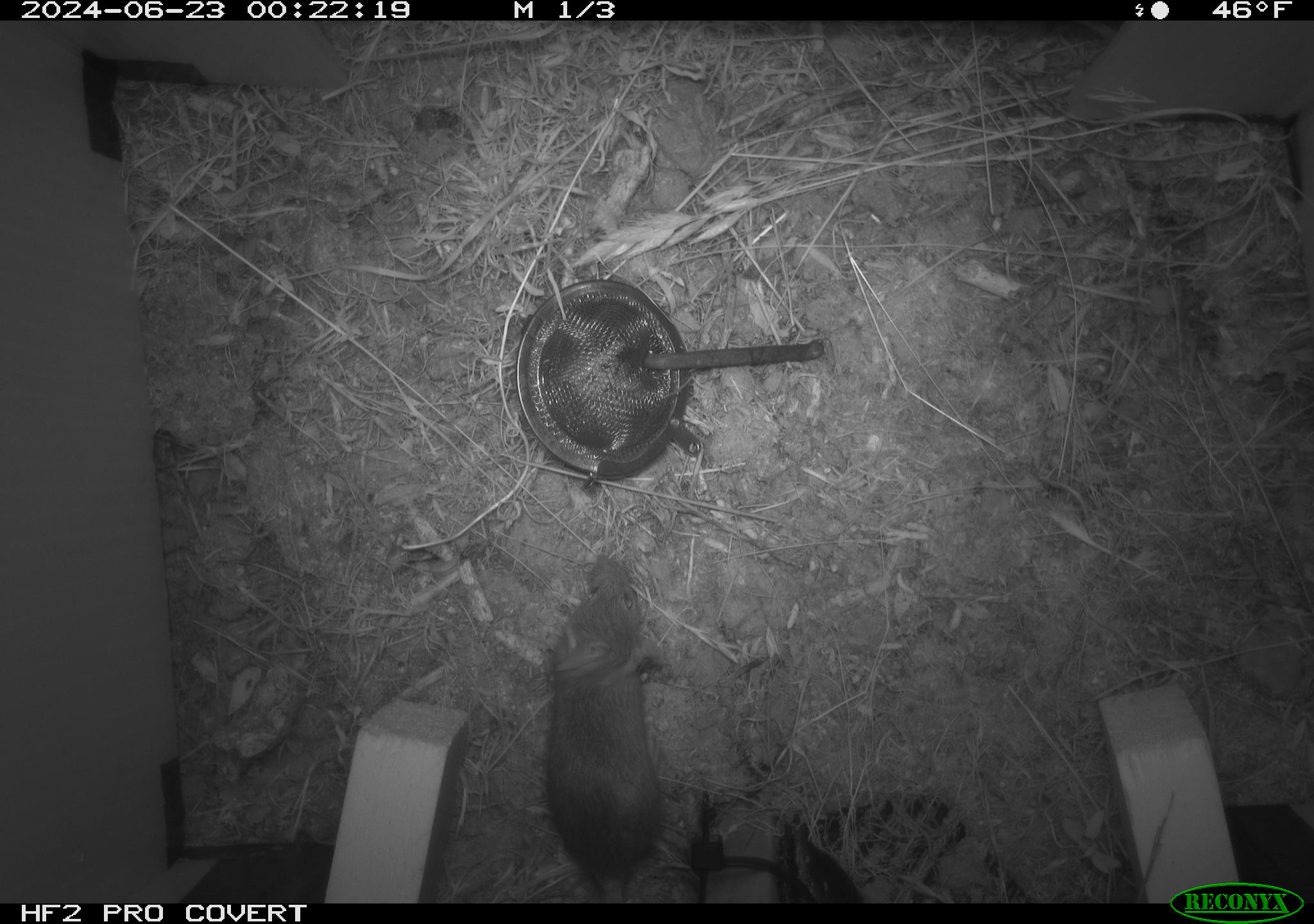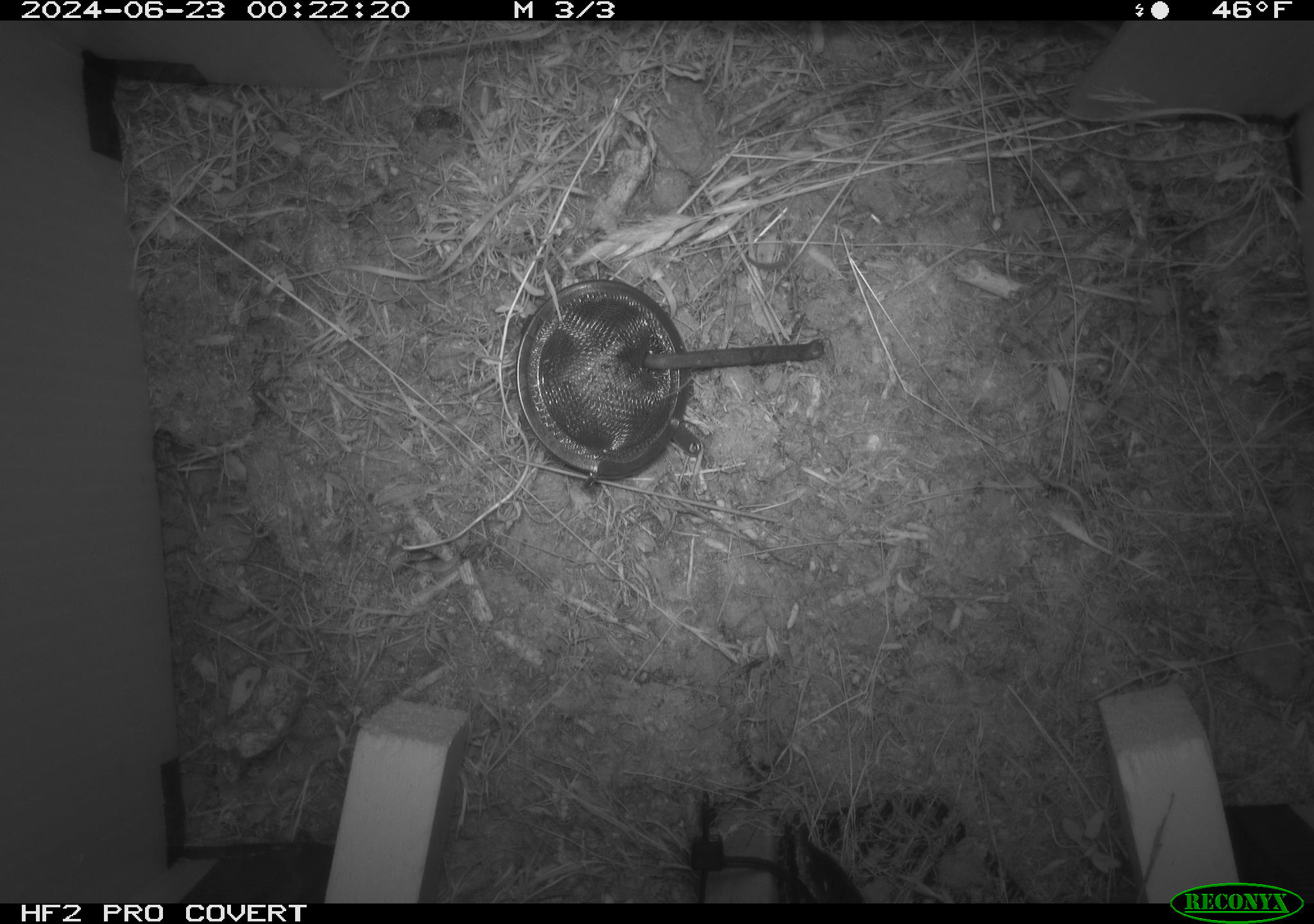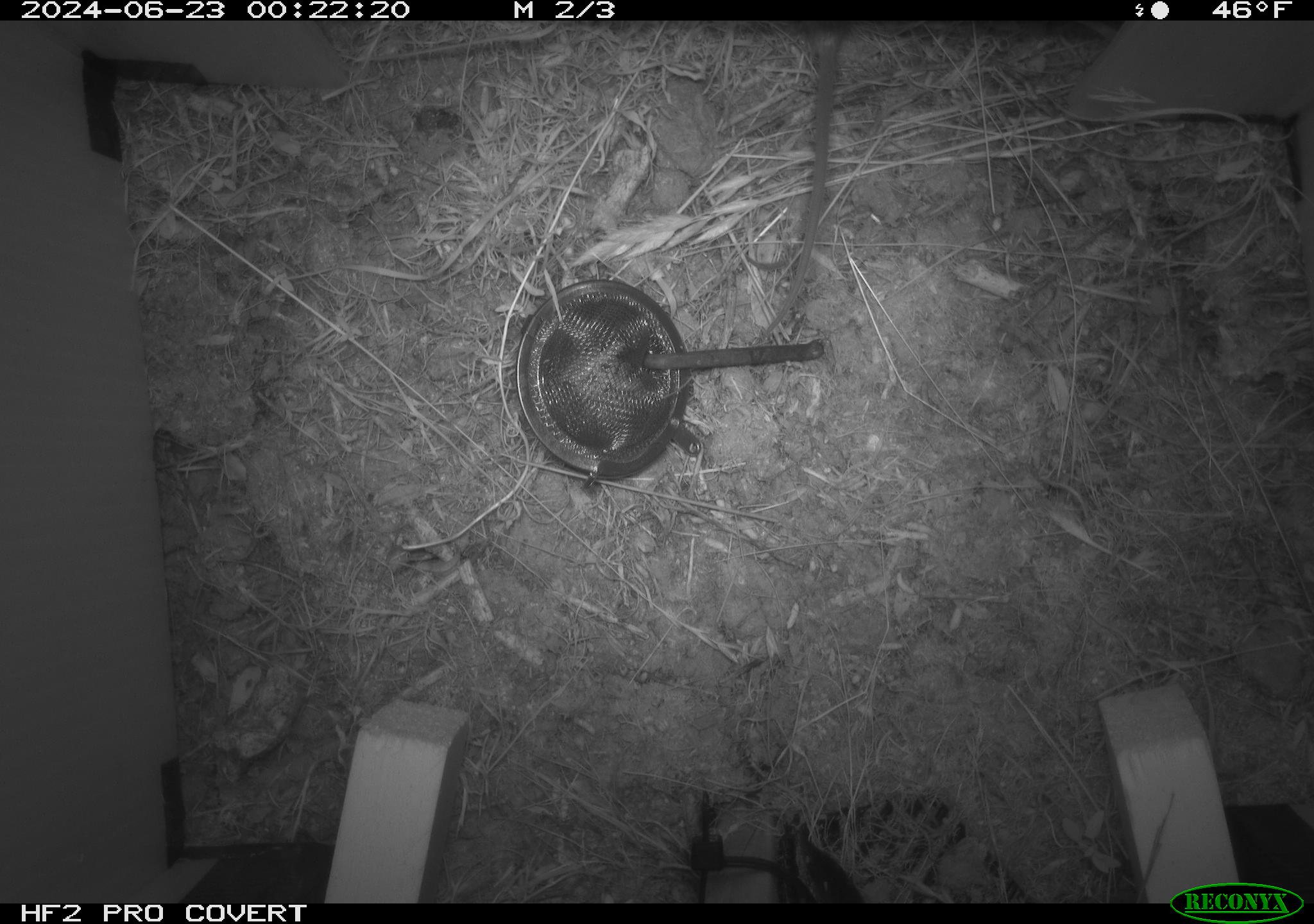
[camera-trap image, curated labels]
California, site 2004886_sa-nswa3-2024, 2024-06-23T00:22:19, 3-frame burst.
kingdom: Animalia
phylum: Chordata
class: Mammalia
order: Rodentia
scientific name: Rodentia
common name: rodent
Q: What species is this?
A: Rodent (Rodentia).